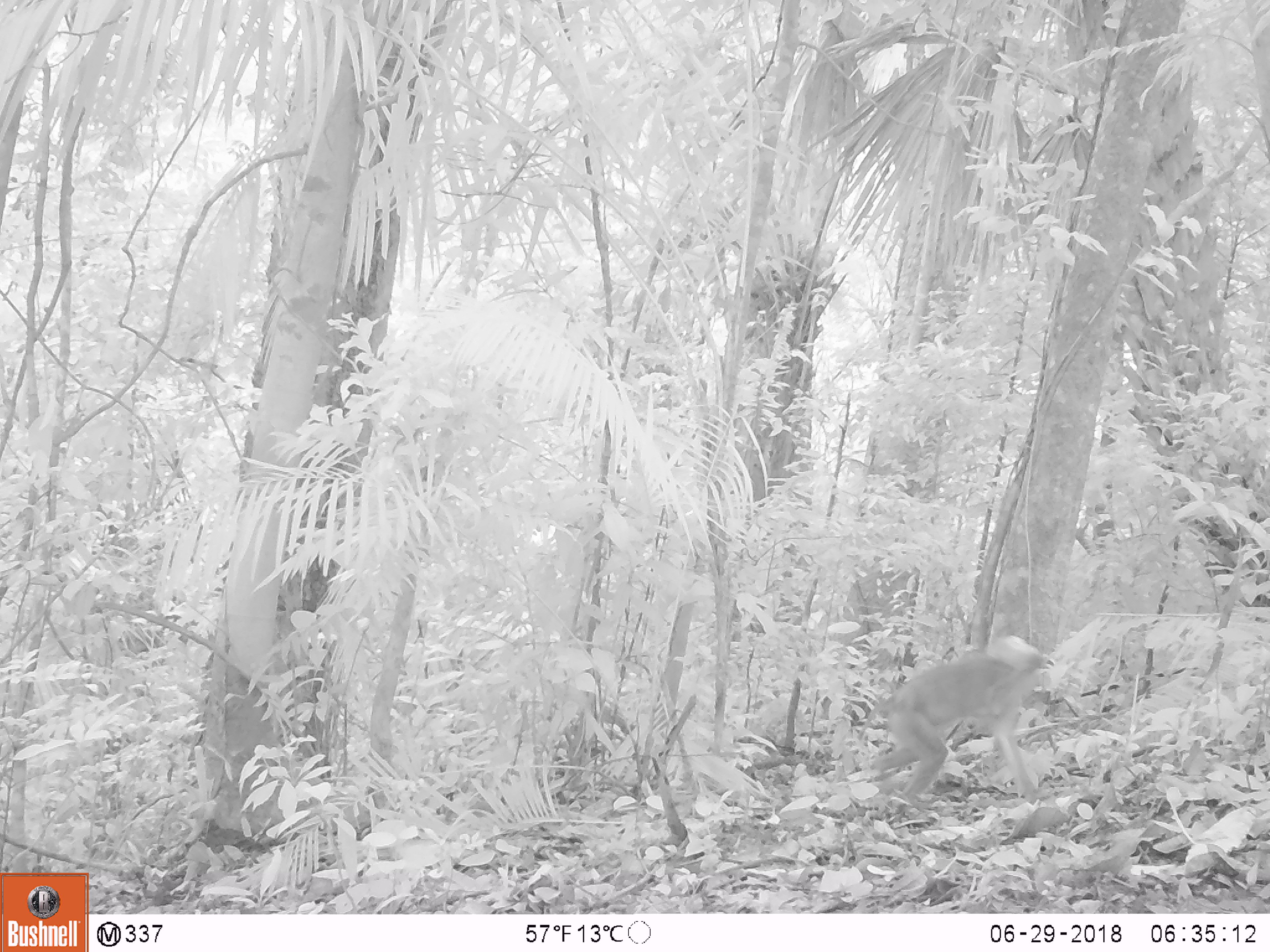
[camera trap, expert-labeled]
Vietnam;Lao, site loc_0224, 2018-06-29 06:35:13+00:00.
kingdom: Animalia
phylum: Chordata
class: Mammalia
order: Primates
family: Cercopithecidae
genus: Macaca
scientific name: Macaca nemestrina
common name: pig-tailed macaque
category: pig tailed macaque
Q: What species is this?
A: Pig tailed macaque (pig-tailed macaque) (Macaca nemestrina).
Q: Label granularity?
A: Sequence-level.